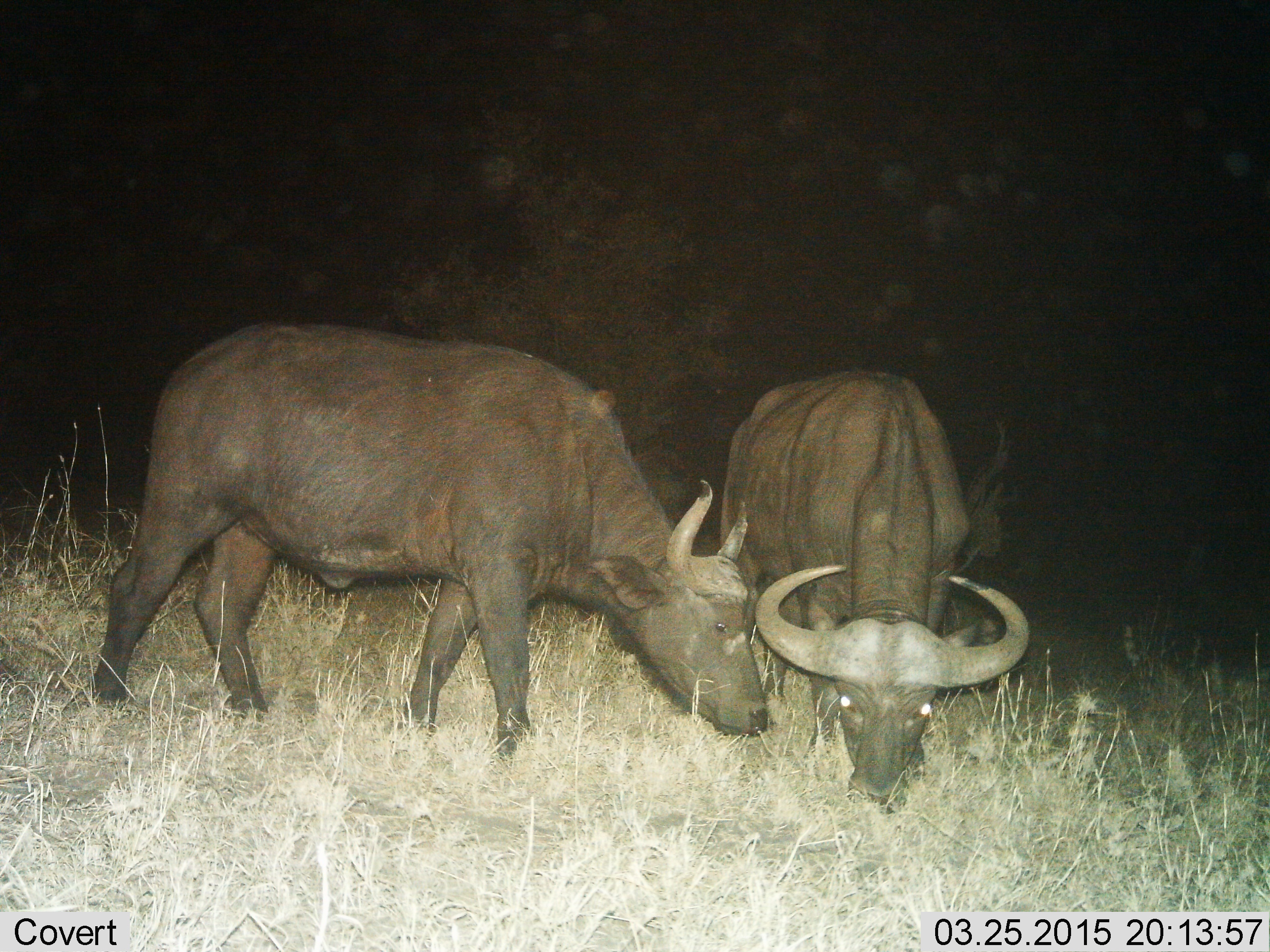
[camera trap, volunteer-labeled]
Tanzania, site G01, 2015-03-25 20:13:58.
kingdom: Animalia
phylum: Chordata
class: Mammalia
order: Artiodactyla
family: Bovidae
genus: Syncerus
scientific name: Syncerus caffer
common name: cape buffalo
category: buffalo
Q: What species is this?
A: Buffalo (cape buffalo) (Syncerus caffer).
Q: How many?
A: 2.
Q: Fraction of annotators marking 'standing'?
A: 10%.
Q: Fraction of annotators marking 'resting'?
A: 0%.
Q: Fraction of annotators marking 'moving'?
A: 0%.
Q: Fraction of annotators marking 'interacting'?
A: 10%.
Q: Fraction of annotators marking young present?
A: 0%.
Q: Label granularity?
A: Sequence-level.